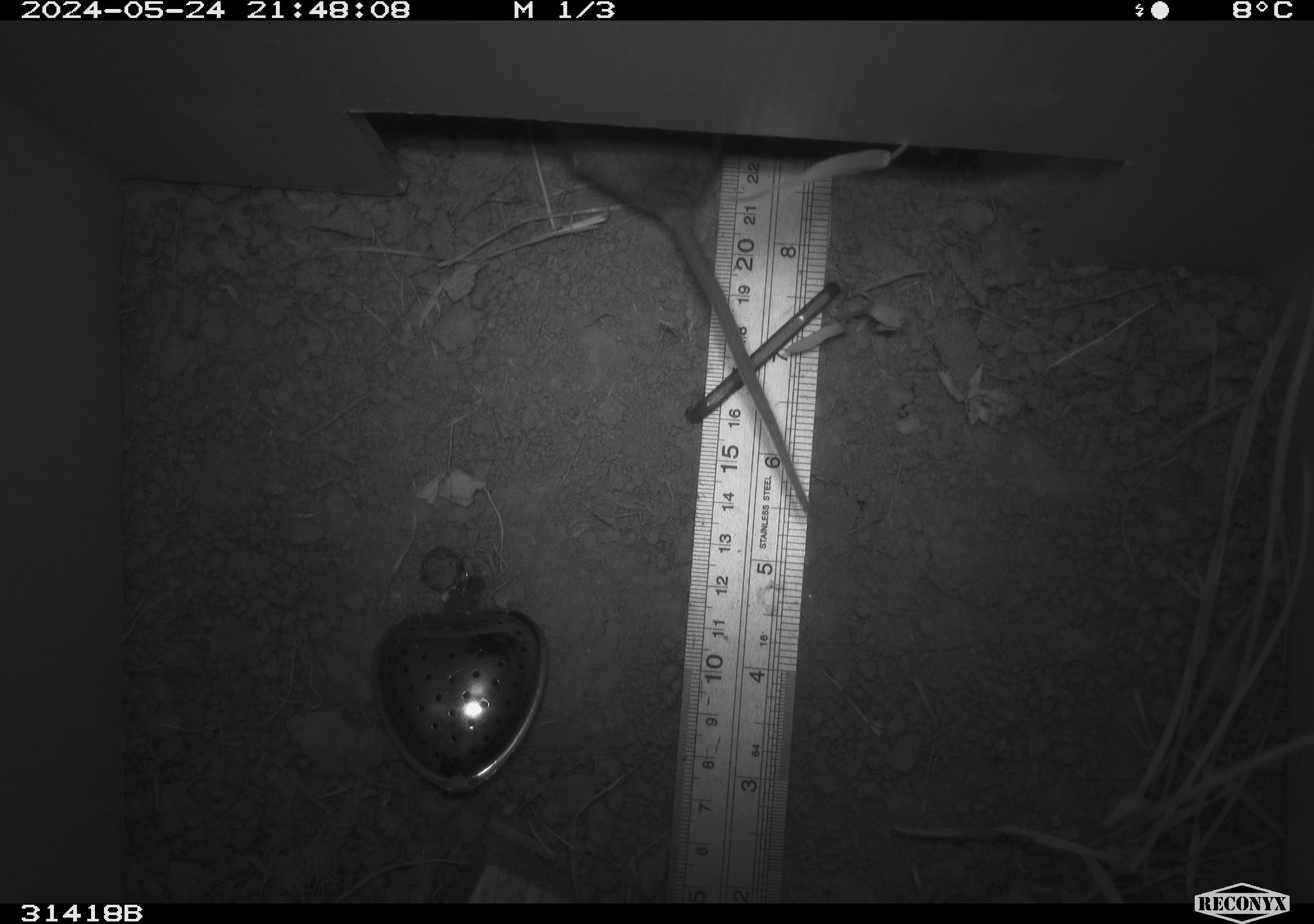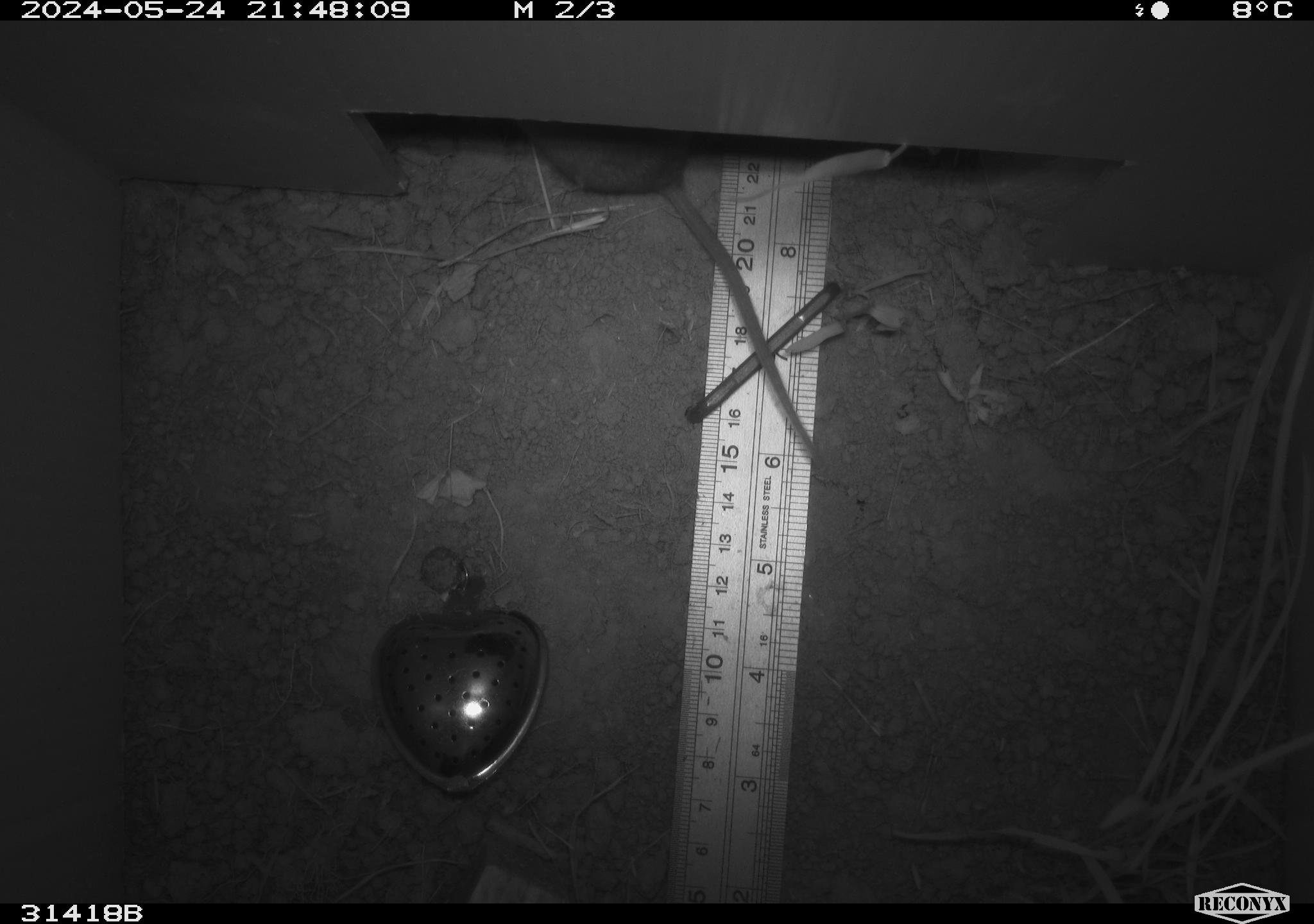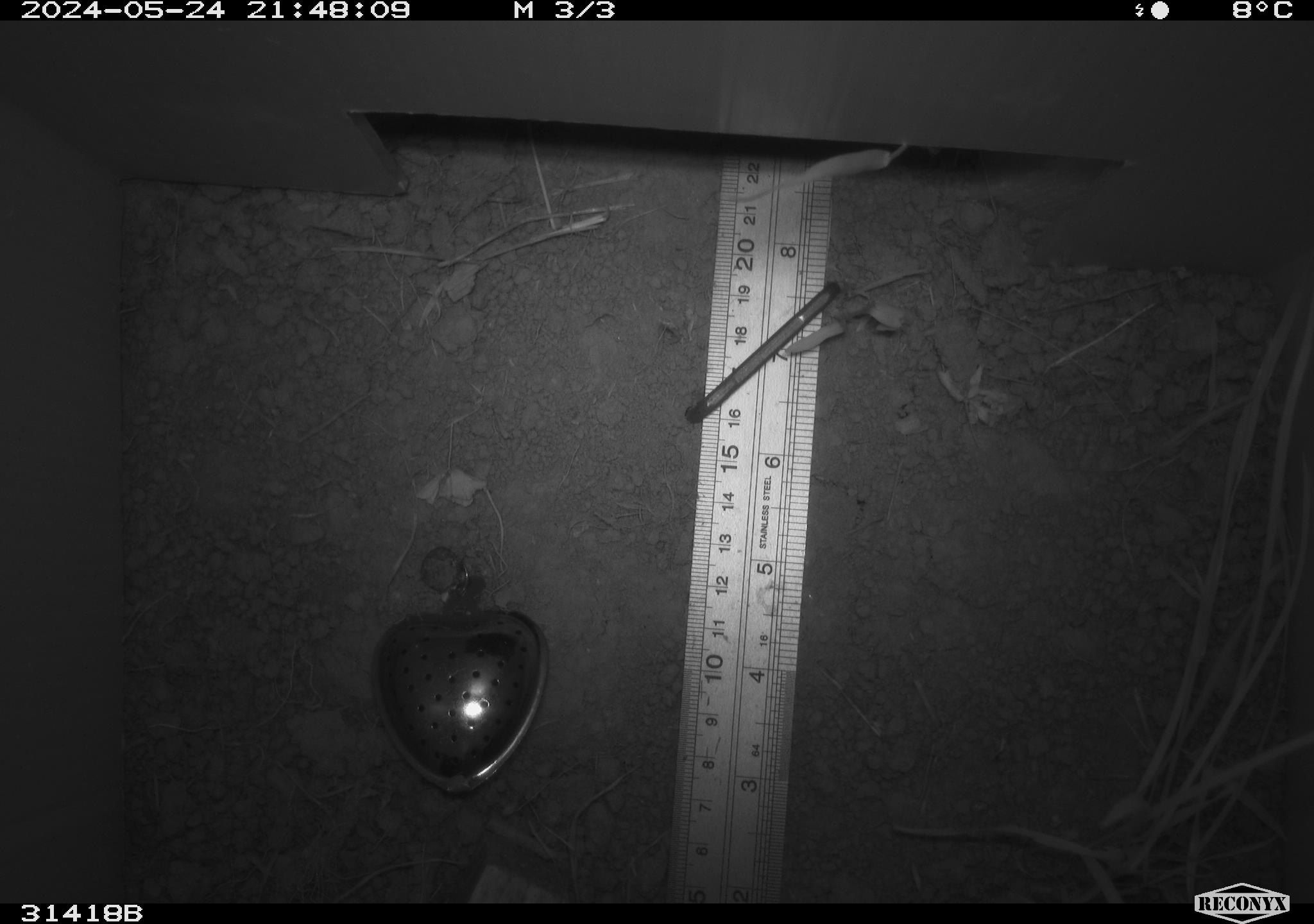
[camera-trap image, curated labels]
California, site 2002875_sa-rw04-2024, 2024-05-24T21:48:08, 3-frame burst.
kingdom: Animalia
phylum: Chordata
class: Mammalia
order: Rodentia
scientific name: Rodentia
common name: rodent